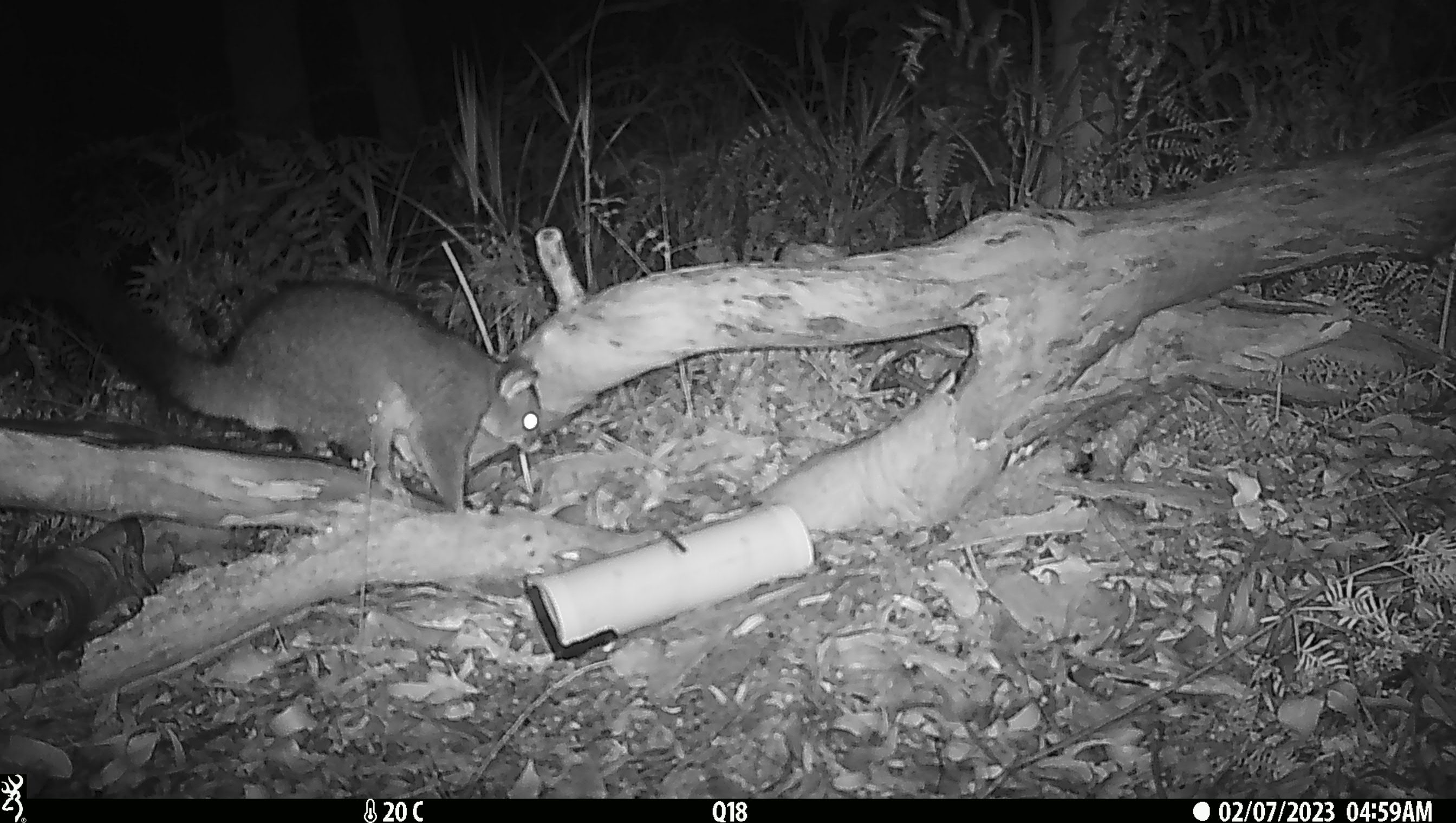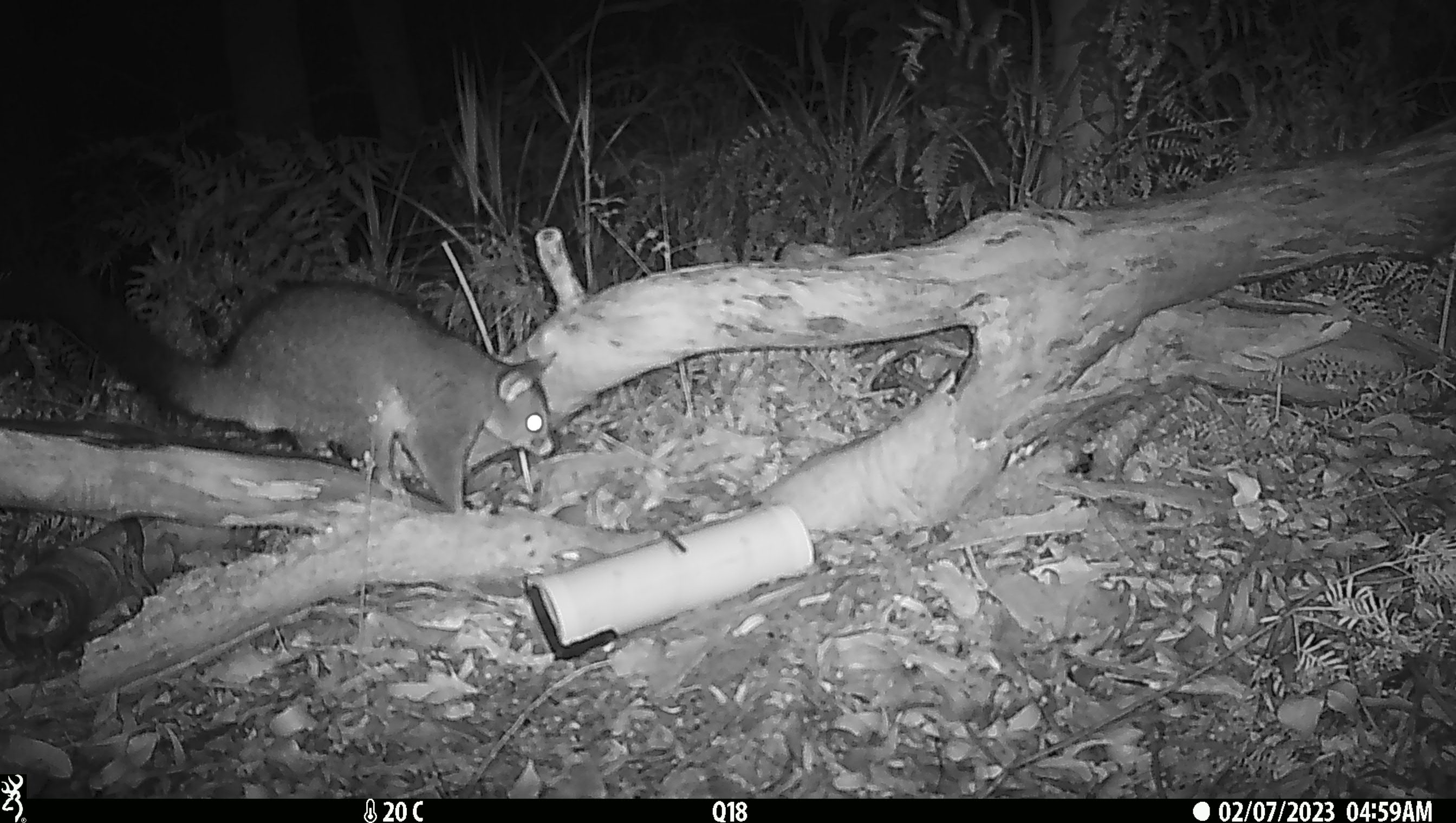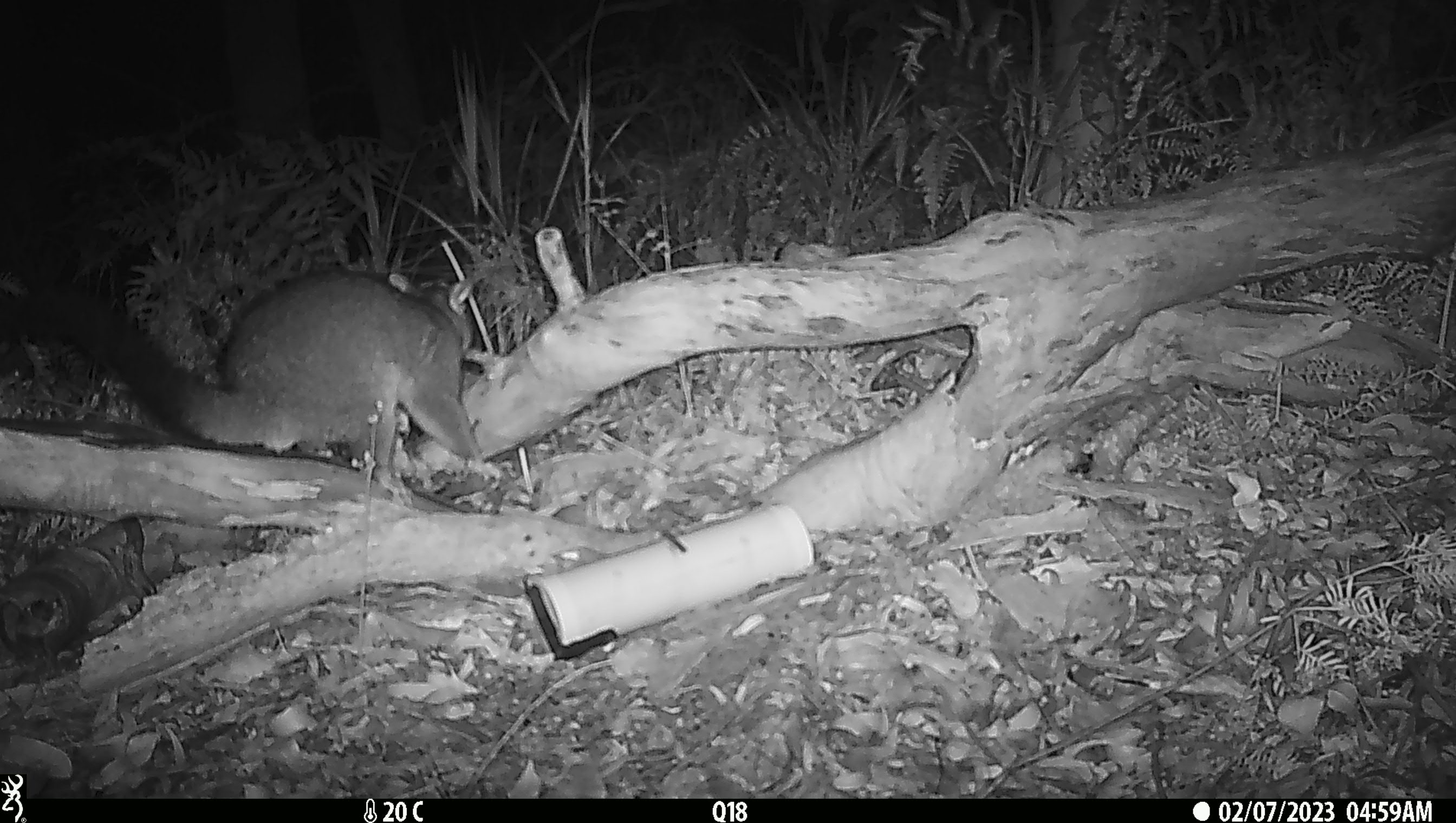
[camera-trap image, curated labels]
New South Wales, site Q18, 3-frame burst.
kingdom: Animalia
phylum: Chordata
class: Mammalia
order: Diprotodontia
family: Phalangeridae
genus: Trichosurus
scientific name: Trichosurus vulpecula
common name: common brushtail possum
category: possum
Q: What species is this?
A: Possum (common brushtail possum) (Trichosurus vulpecula).